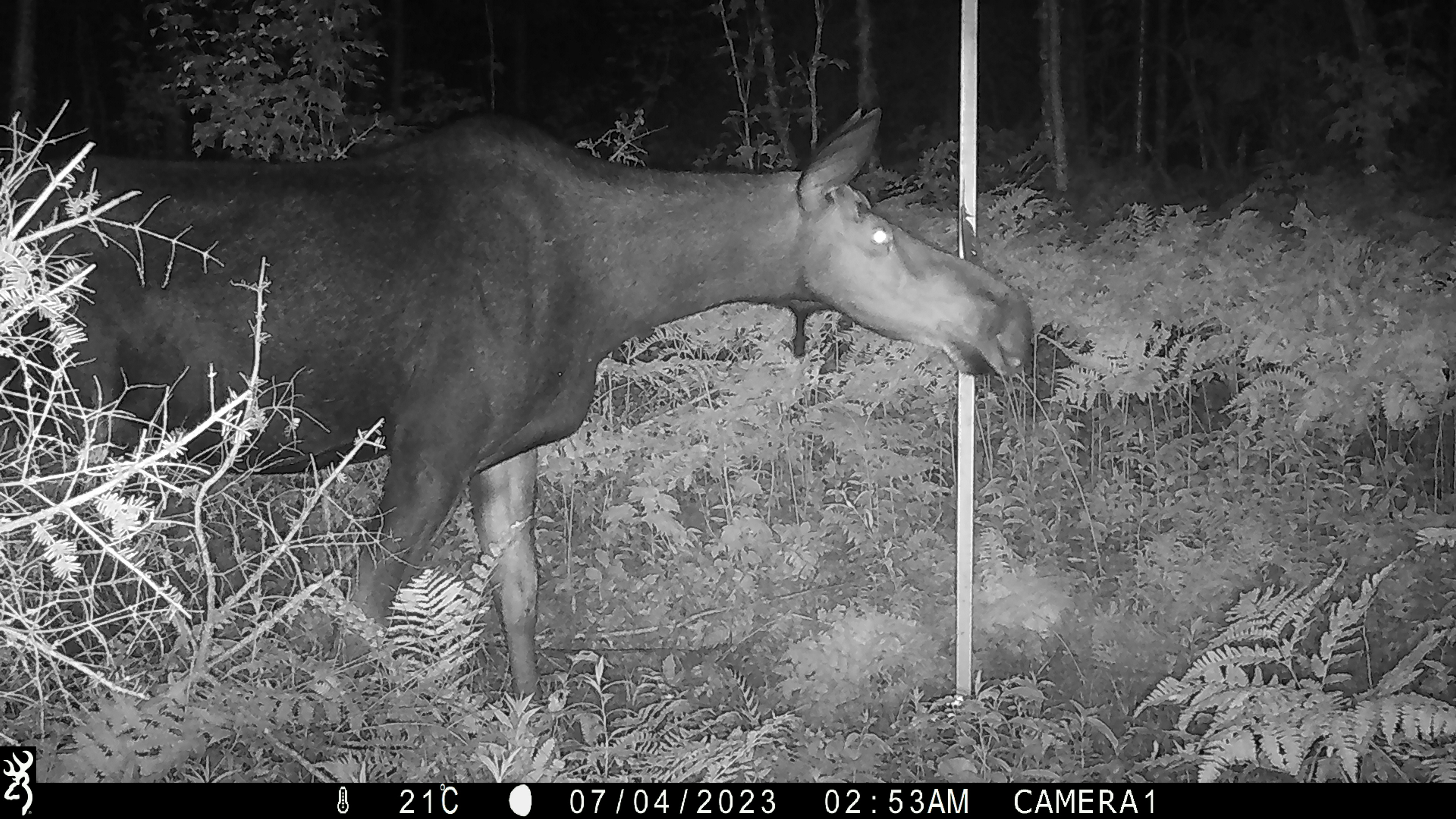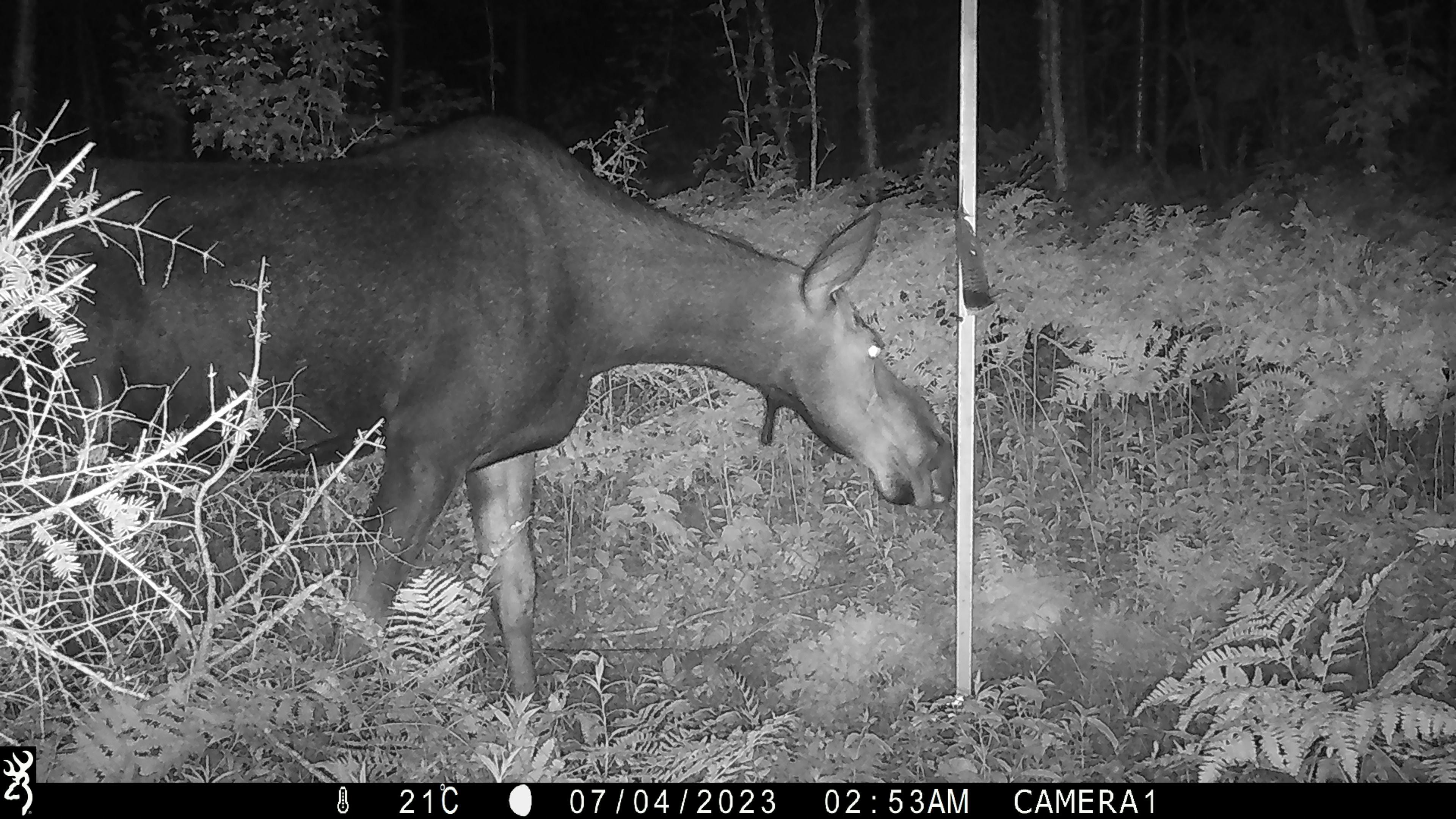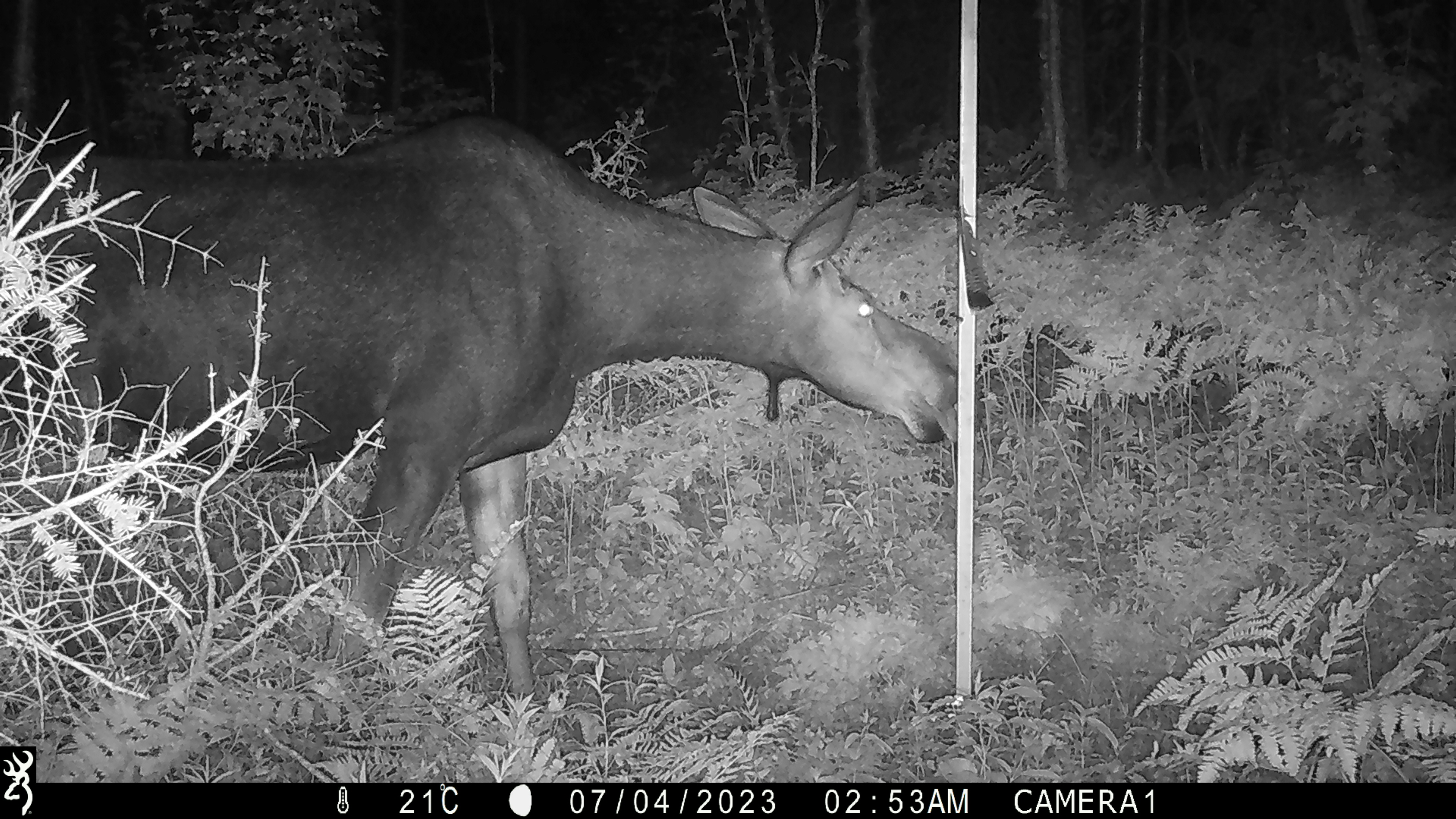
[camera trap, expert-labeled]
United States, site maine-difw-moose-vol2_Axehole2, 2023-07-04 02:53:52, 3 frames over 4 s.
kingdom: Animalia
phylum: Chordata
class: Mammalia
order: Artiodactyla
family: Cervidae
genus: Alces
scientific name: Alces alces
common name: moose